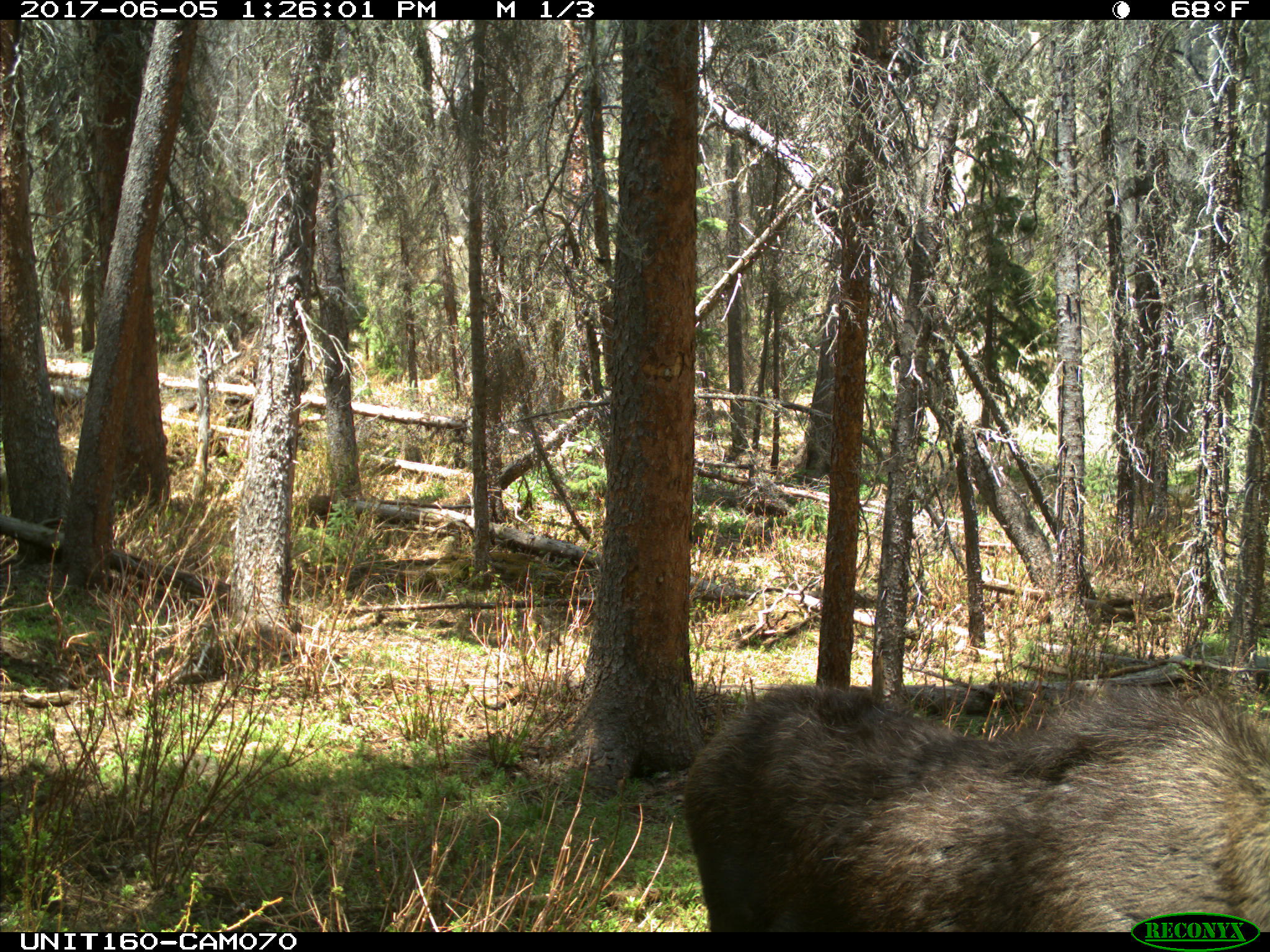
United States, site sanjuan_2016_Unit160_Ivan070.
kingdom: Animalia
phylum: Chordata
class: Mammalia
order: Artiodactyla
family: Cervidae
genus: Alces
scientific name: Alces alces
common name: moose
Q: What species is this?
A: Alces alces (moose).